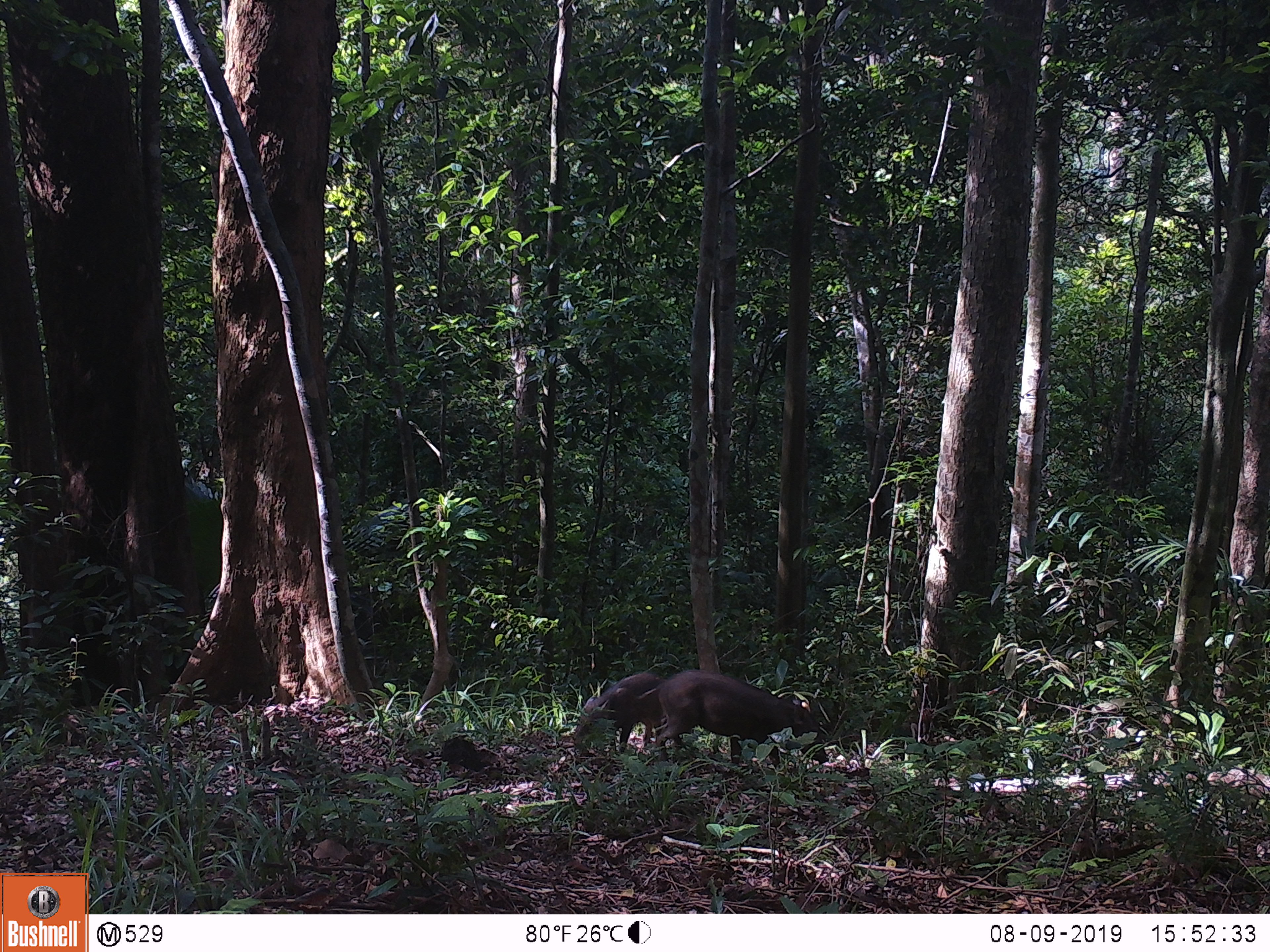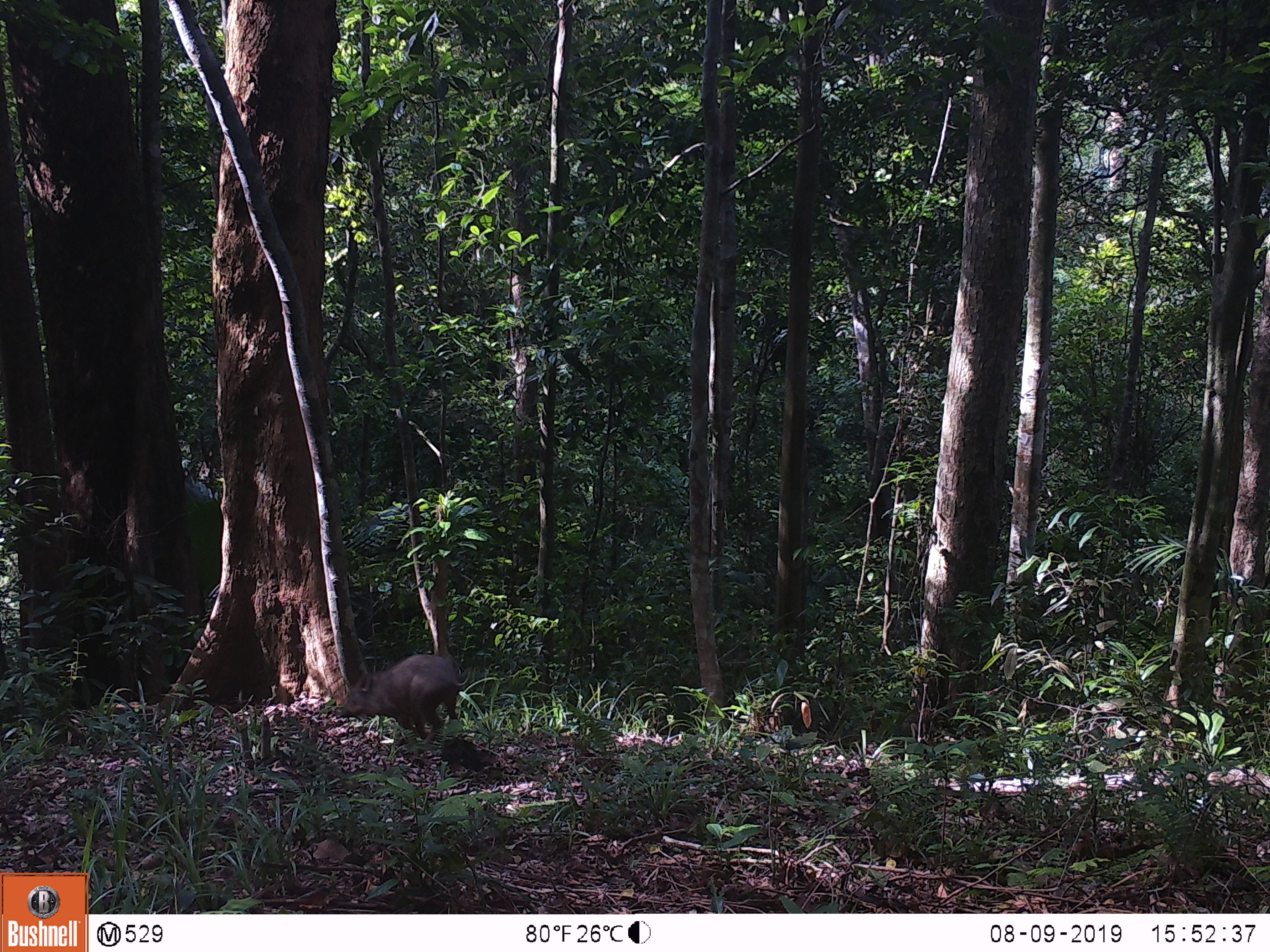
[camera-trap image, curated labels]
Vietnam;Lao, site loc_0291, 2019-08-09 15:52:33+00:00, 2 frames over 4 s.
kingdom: Animalia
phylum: Chordata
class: Mammalia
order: Artiodactyla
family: Suidae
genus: Sus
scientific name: Sus scrofa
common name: eurasian wild pig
Eurasian wild pig (Sus scrofa). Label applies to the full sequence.